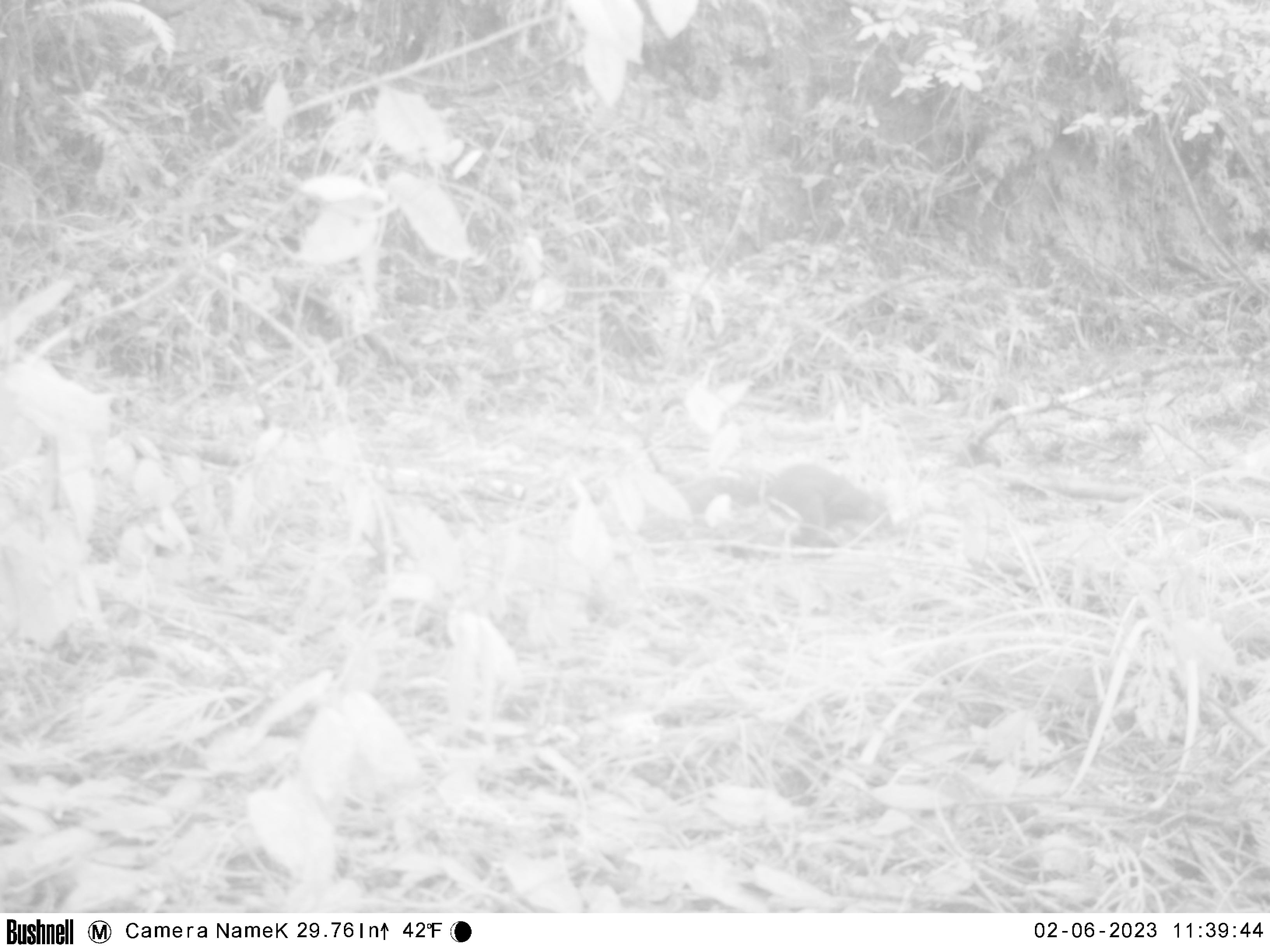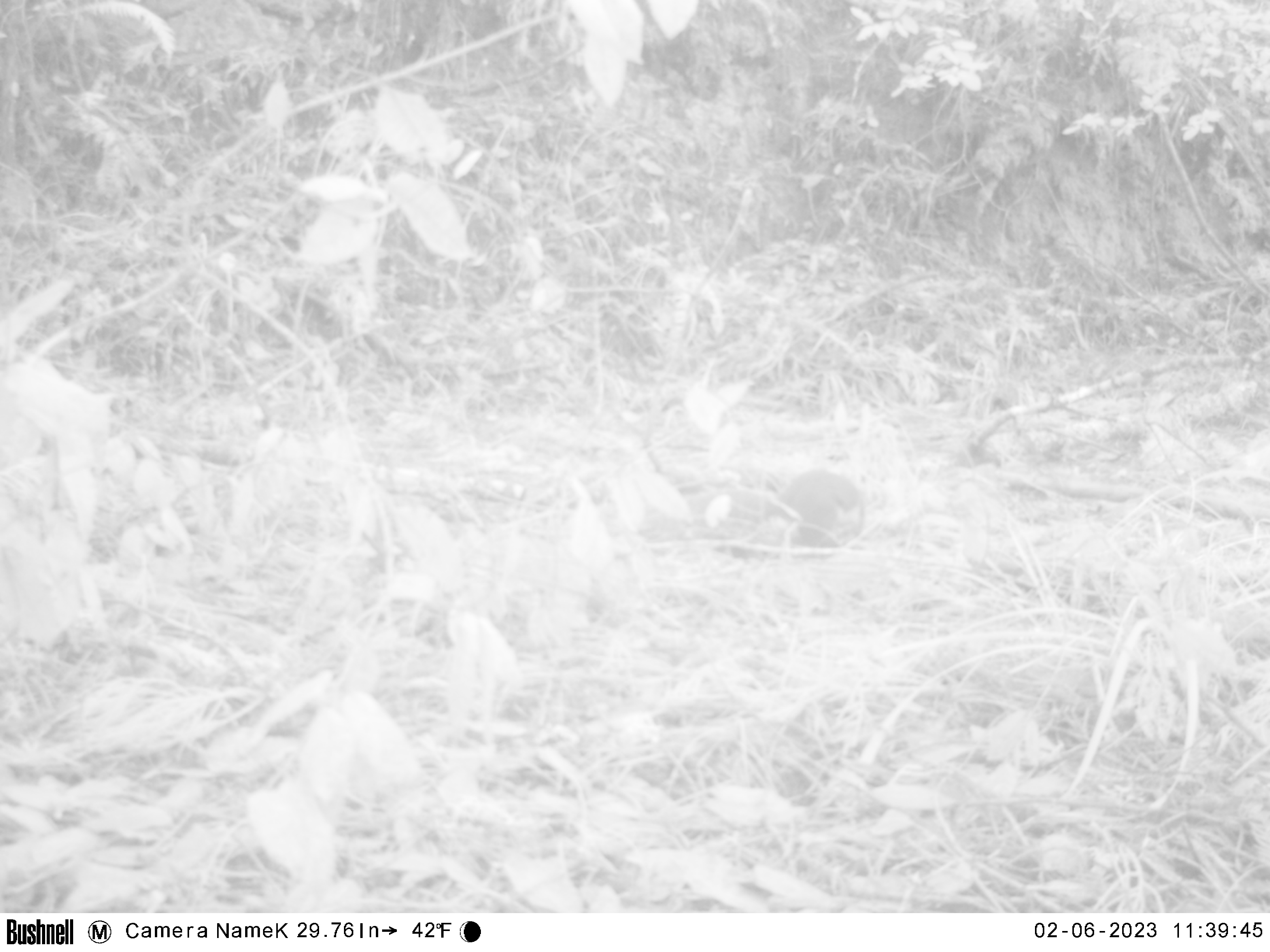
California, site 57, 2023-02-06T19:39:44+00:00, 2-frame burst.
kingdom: Animalia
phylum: Chordata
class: Mammalia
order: Rodentia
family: Sciuridae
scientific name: Sciuridae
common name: squirrel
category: unknown squirrel